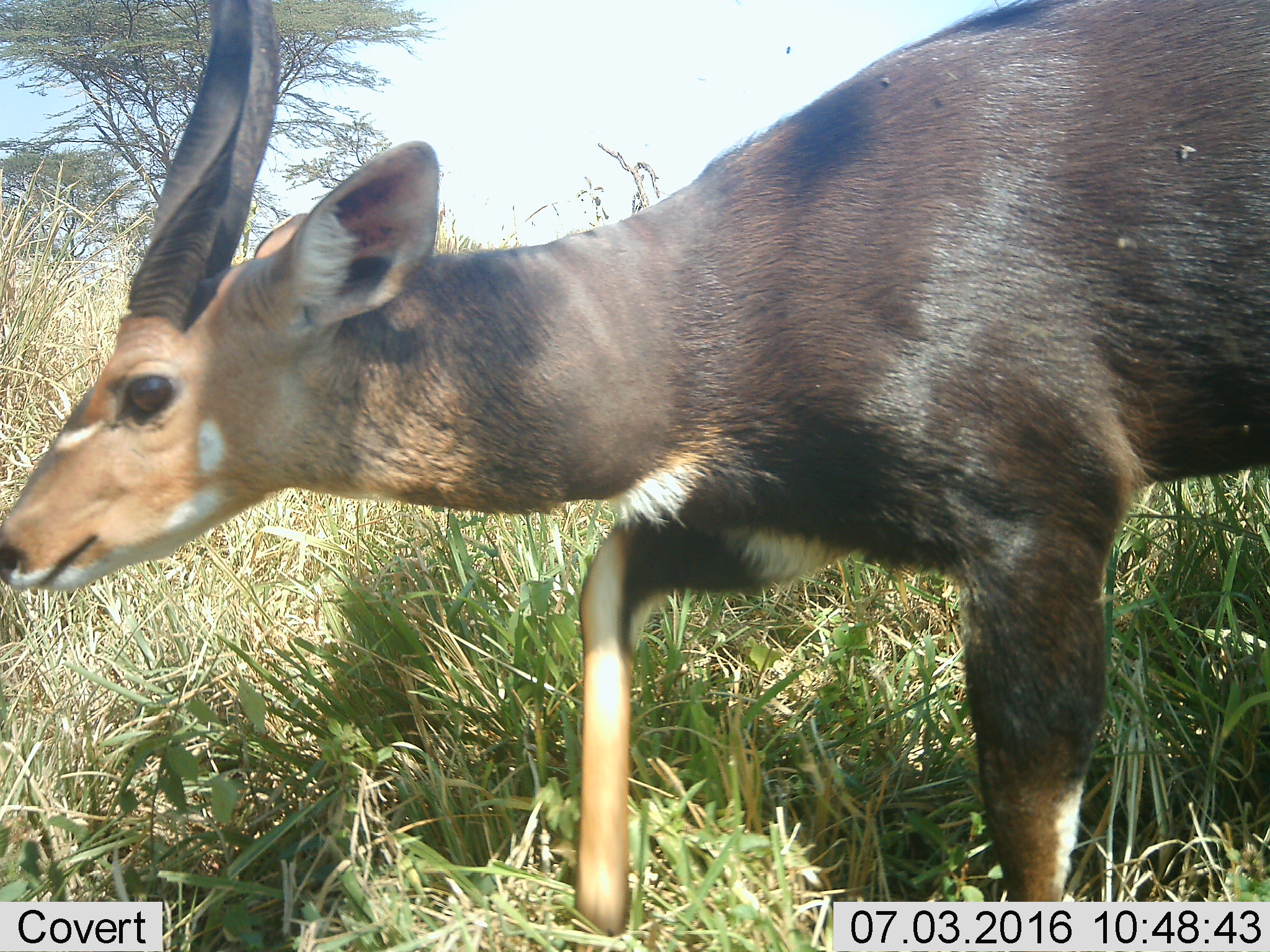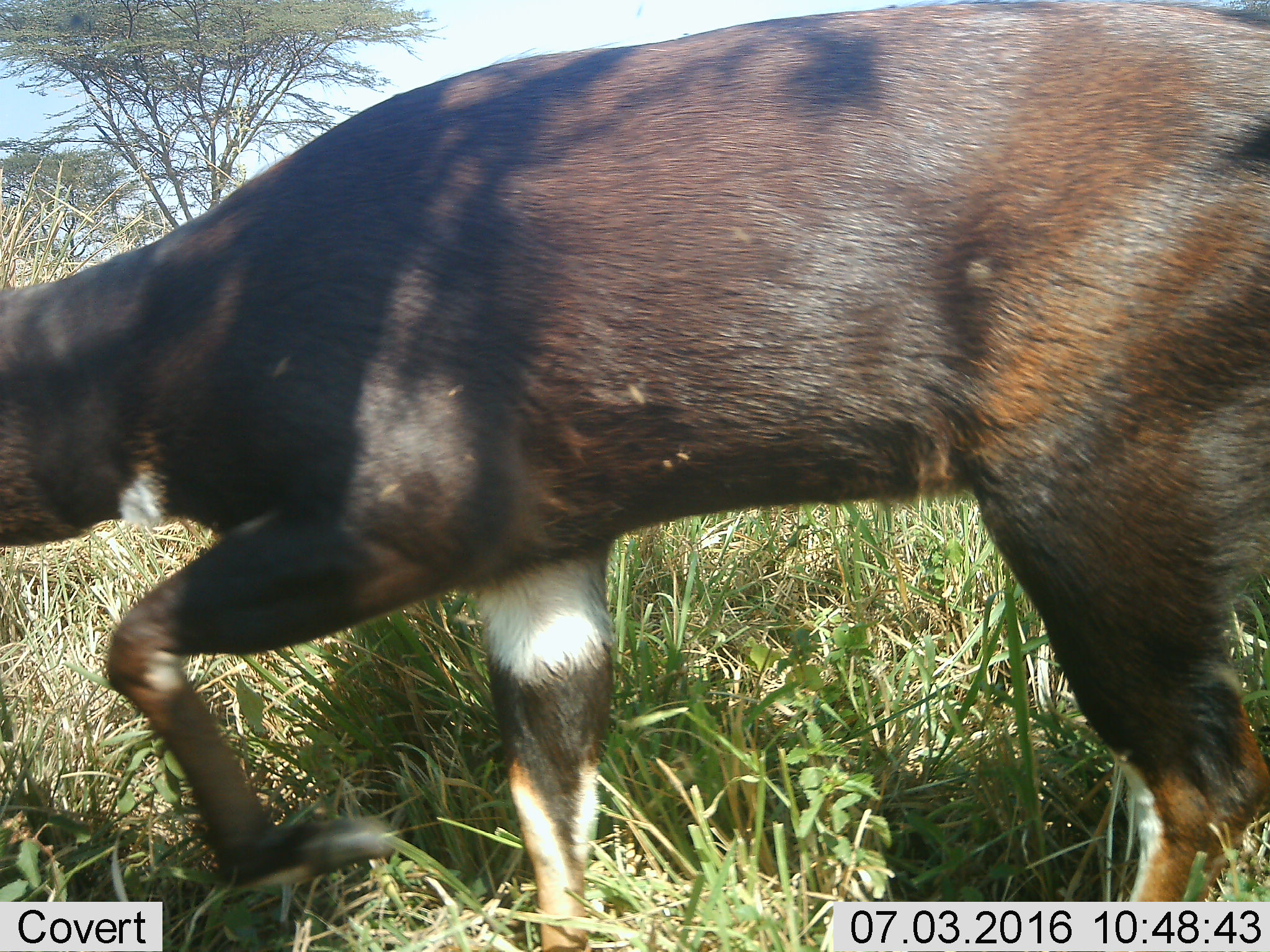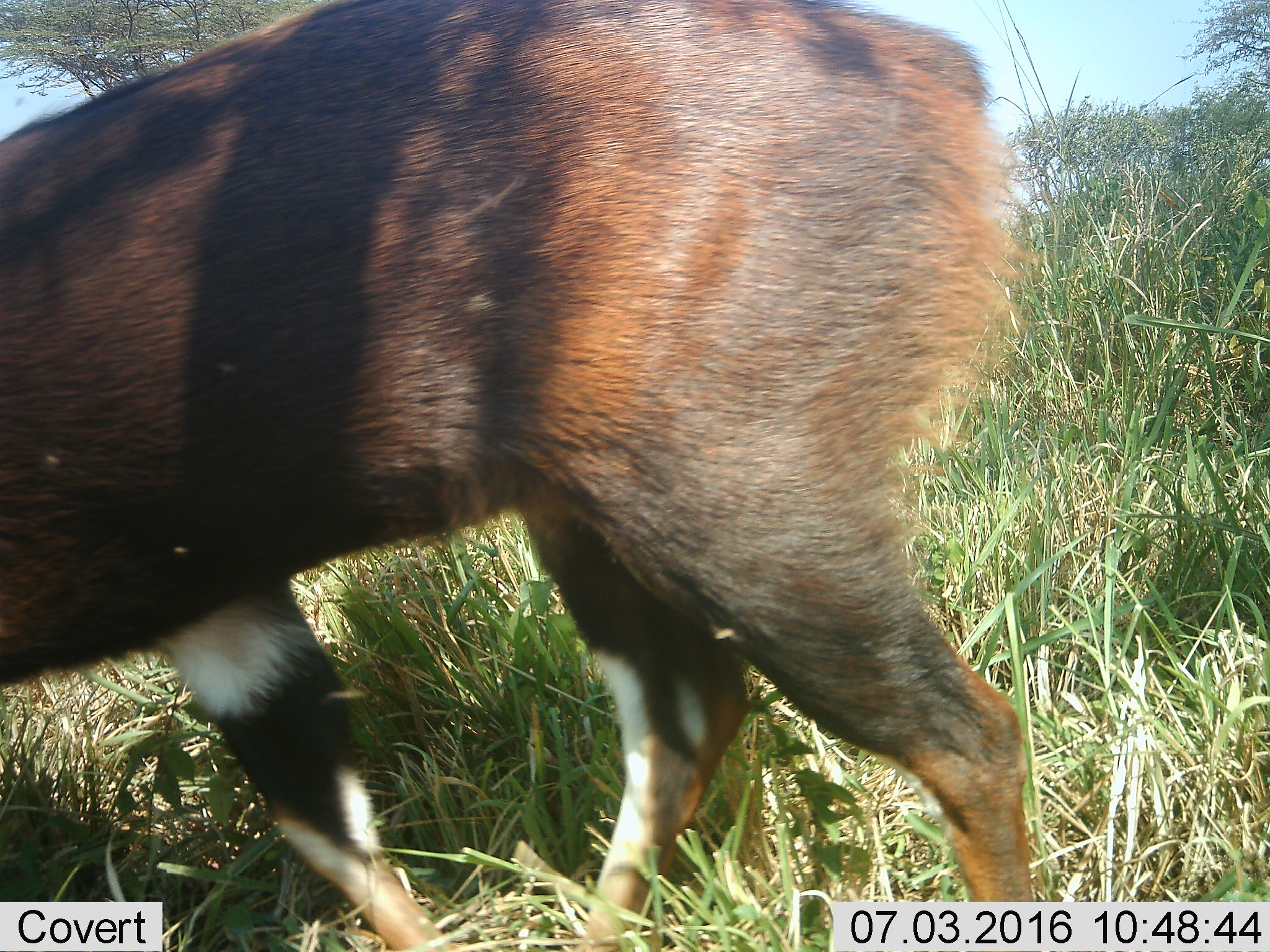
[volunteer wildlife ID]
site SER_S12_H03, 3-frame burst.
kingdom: Animalia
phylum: Chordata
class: Mammalia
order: Artiodactyla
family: Bovidae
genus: Tragelaphus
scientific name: Tragelaphus scriptus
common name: bushbuck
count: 1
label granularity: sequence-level